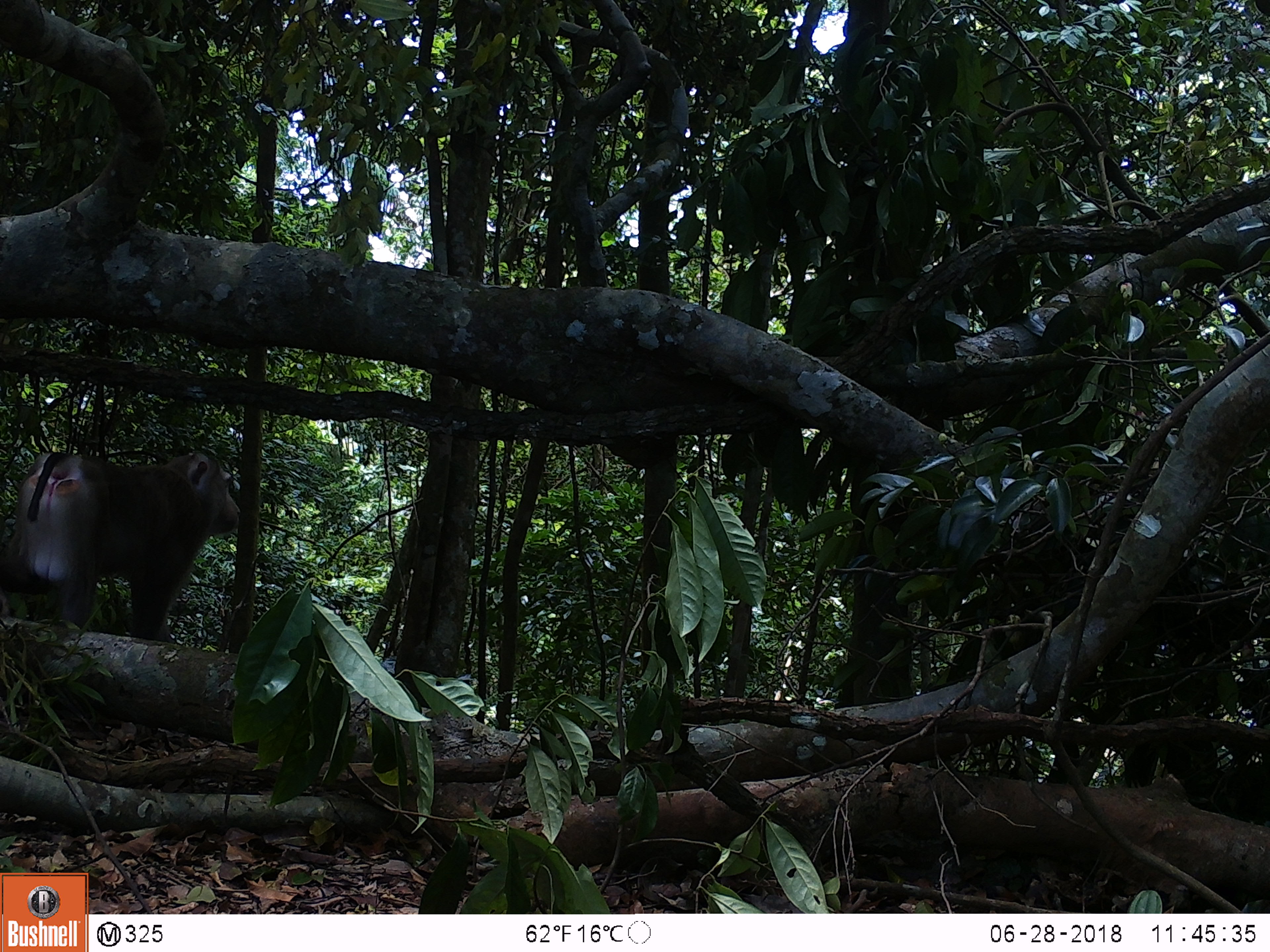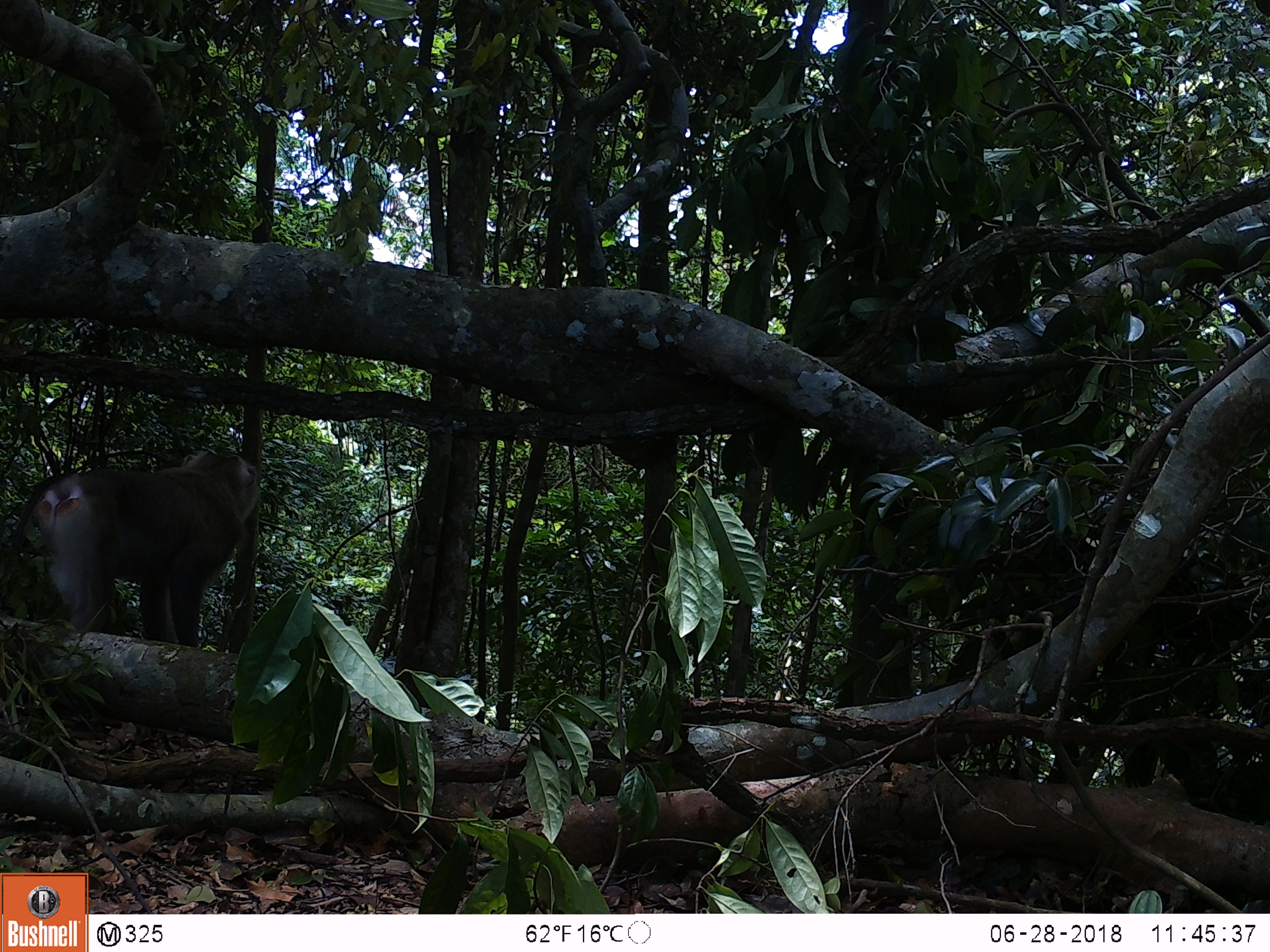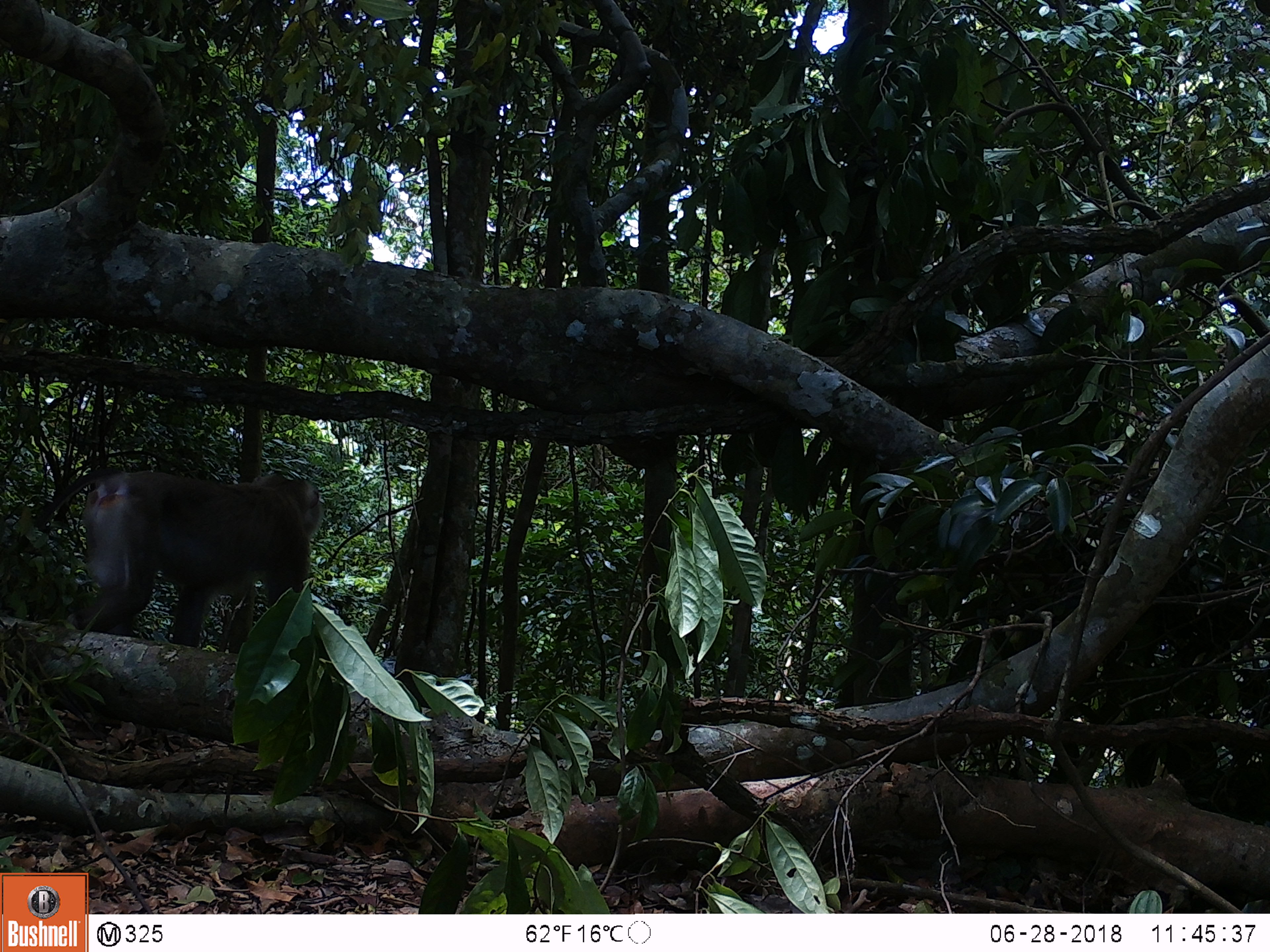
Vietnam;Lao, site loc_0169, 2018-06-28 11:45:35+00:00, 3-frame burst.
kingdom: Animalia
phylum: Chordata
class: Mammalia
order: Primates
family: Cercopithecidae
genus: Macaca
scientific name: Macaca nemestrina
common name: pig-tailed macaque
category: pig tailed macaque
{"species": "pig tailed macaque (pig-tailed macaque) (Macaca nemestrina)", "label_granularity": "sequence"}